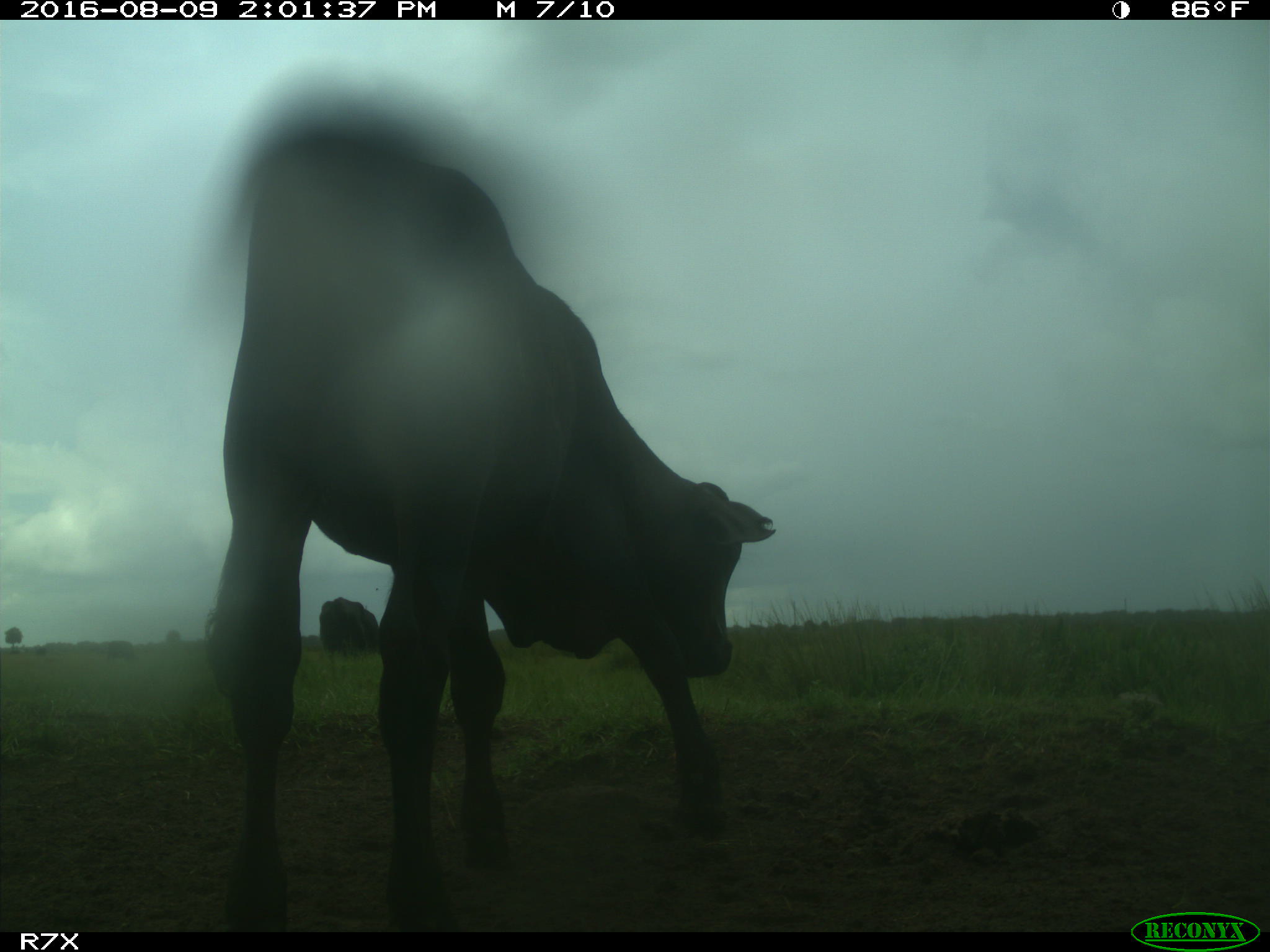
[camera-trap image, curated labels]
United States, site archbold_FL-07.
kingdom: Animalia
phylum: Chordata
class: Mammalia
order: Artiodactyla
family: Bovidae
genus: Bos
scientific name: Bos taurus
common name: domestic cow